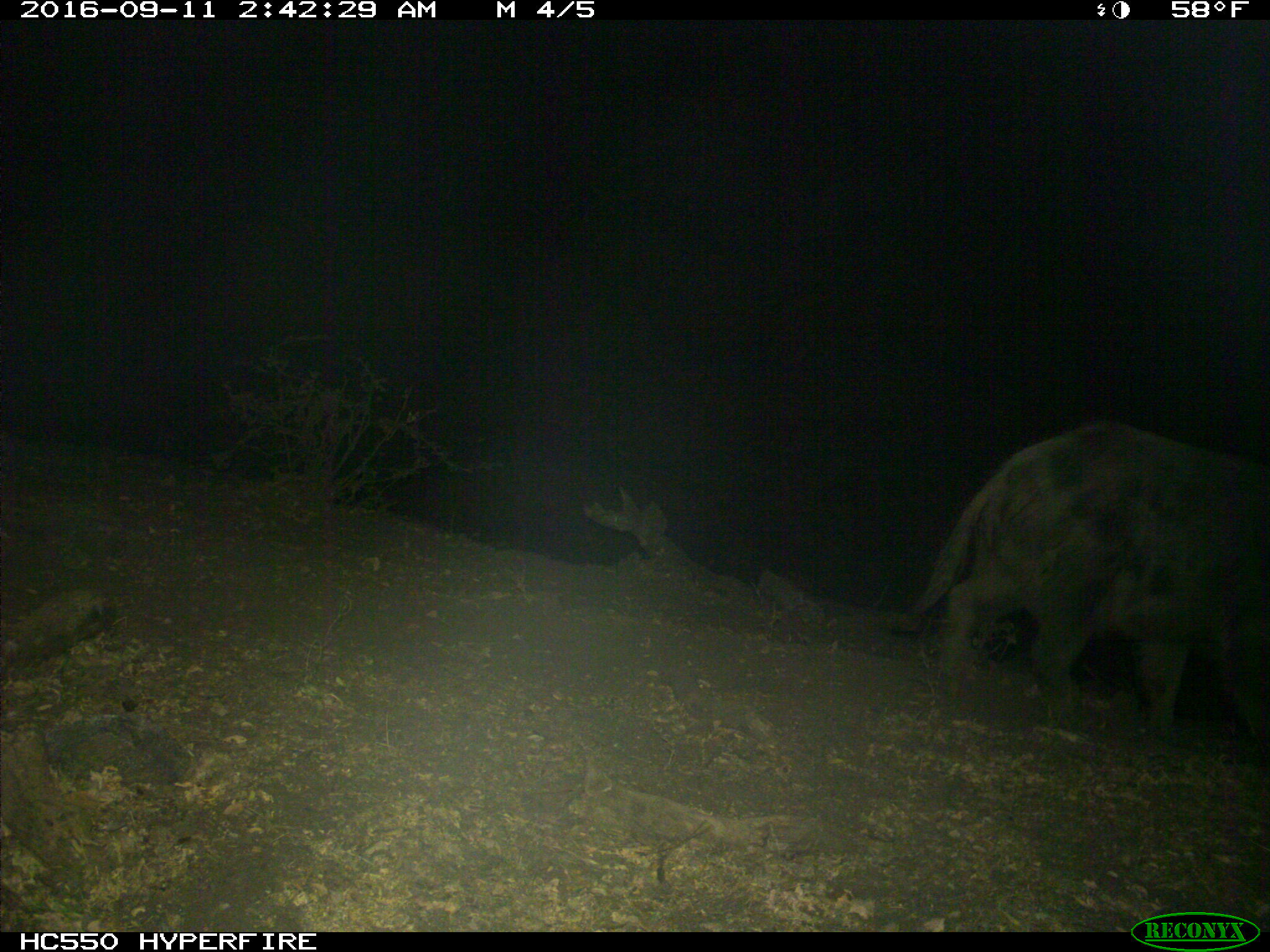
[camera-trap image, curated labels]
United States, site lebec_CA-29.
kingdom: Animalia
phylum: Chordata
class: Mammalia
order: Artiodactyla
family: Suidae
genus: Sus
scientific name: Sus scrofa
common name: wild boar